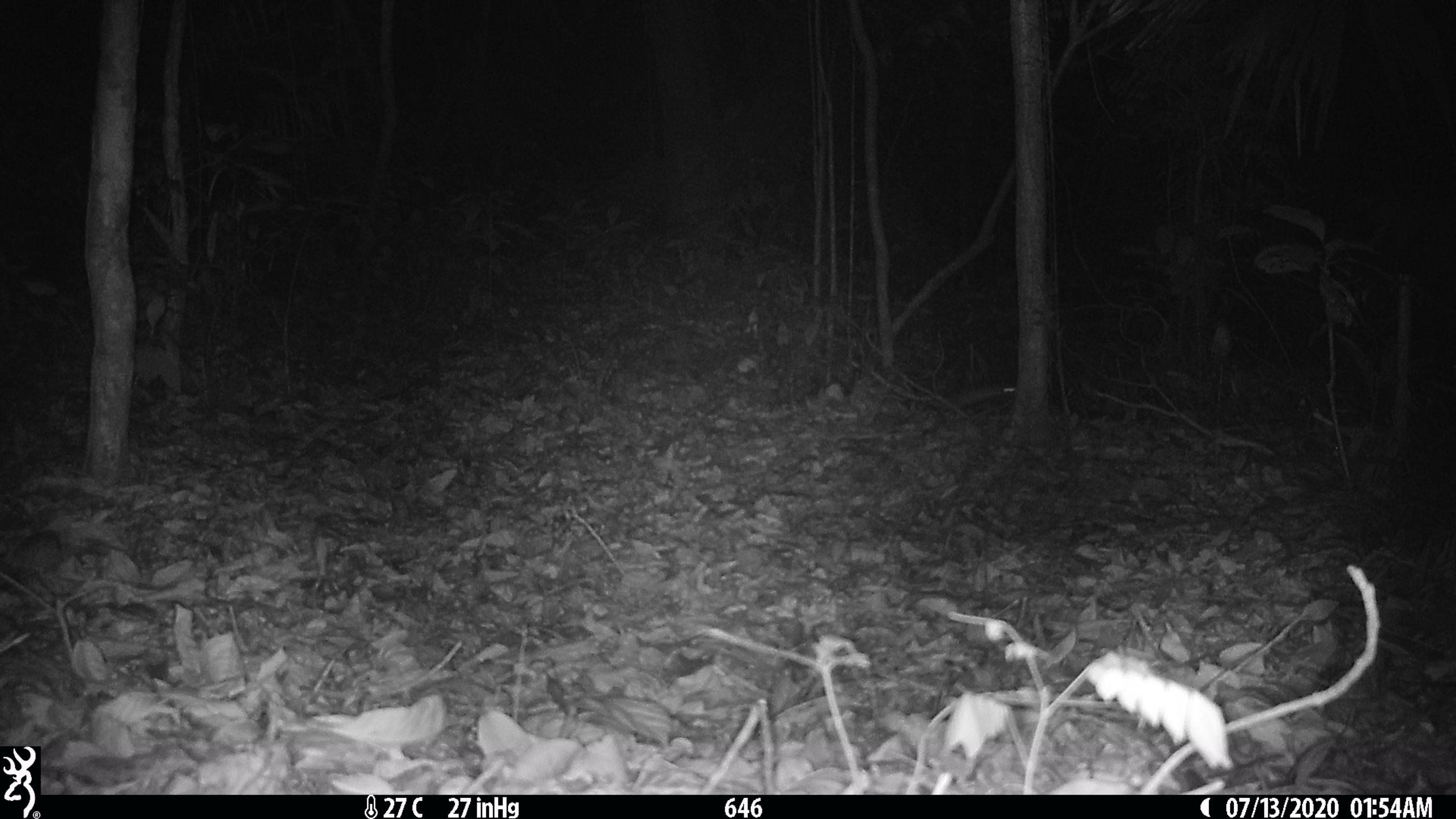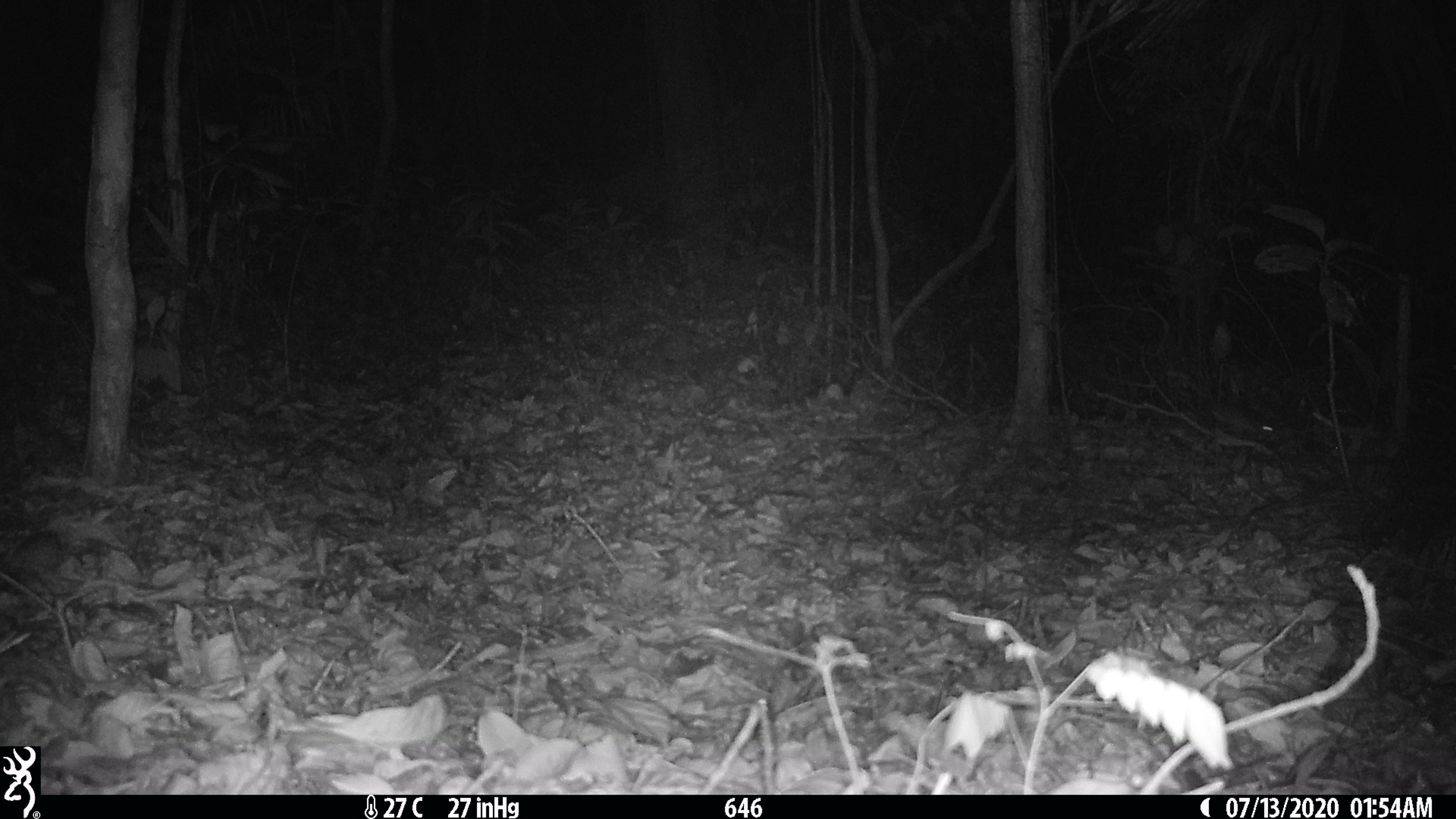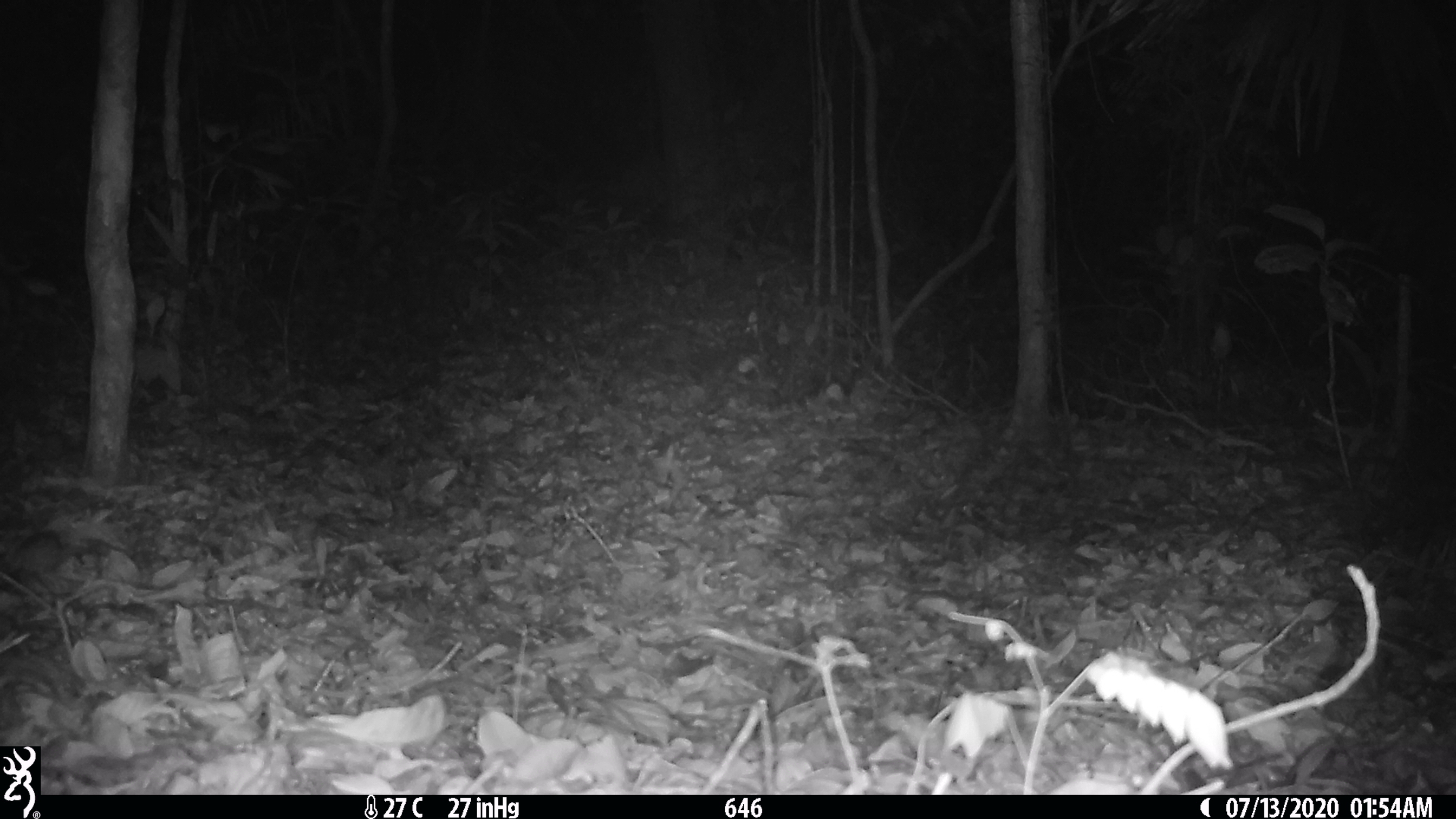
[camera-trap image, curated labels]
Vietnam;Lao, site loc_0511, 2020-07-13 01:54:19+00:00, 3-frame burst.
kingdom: Animalia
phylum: Chordata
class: Mammalia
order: Rodentia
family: Muridae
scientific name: Muridae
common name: old-world mice and rats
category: unidentified murid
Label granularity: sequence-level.